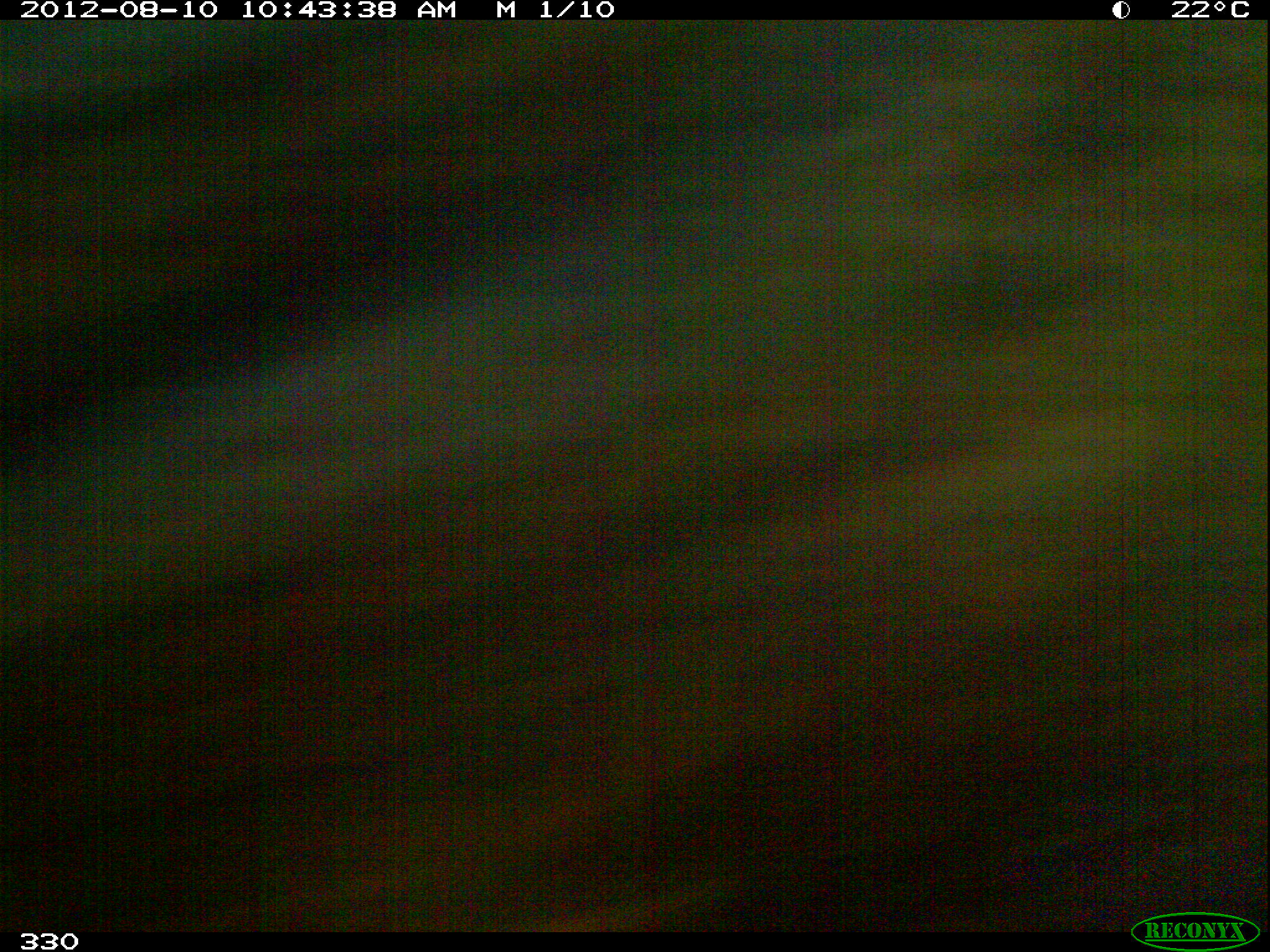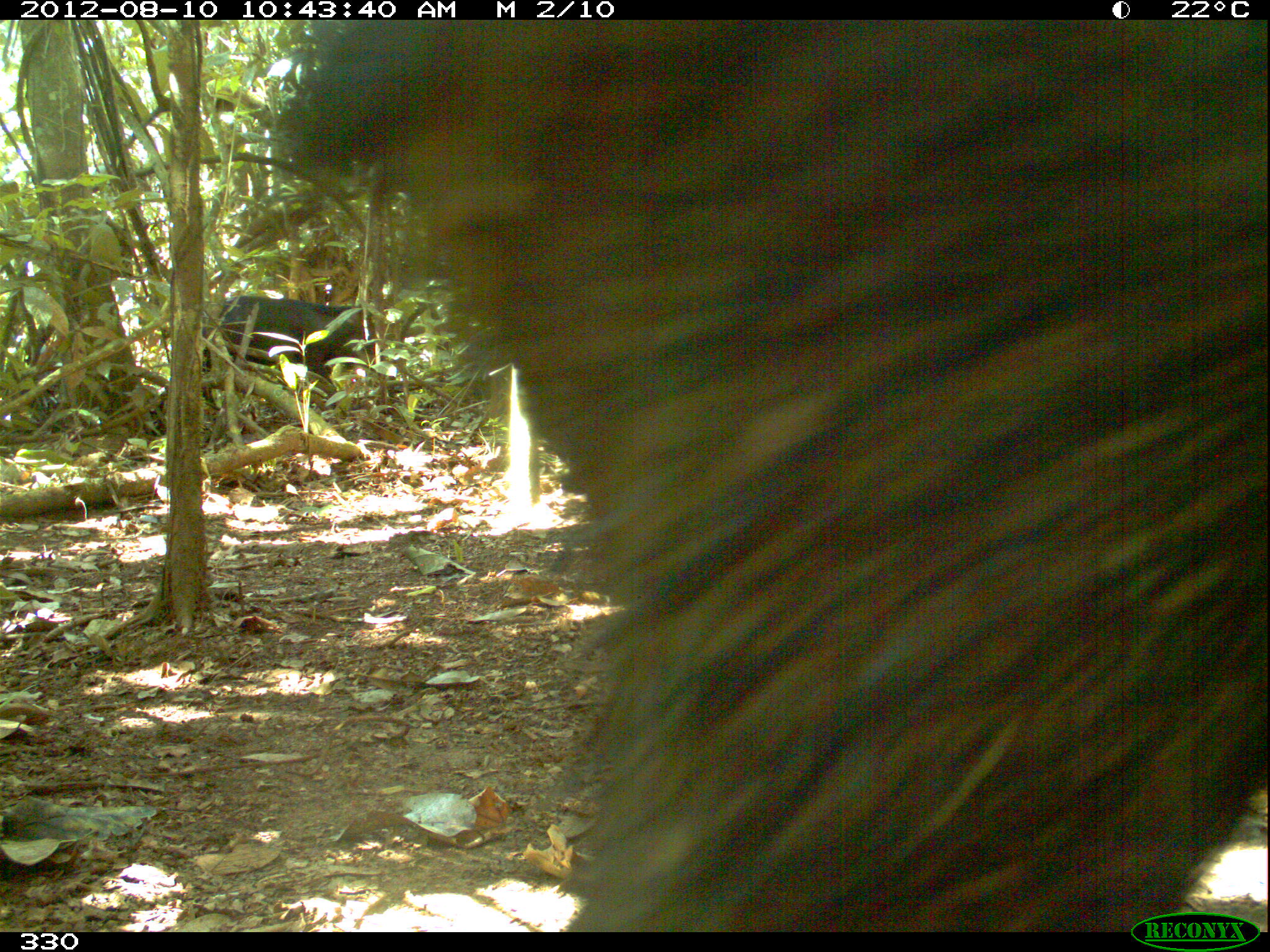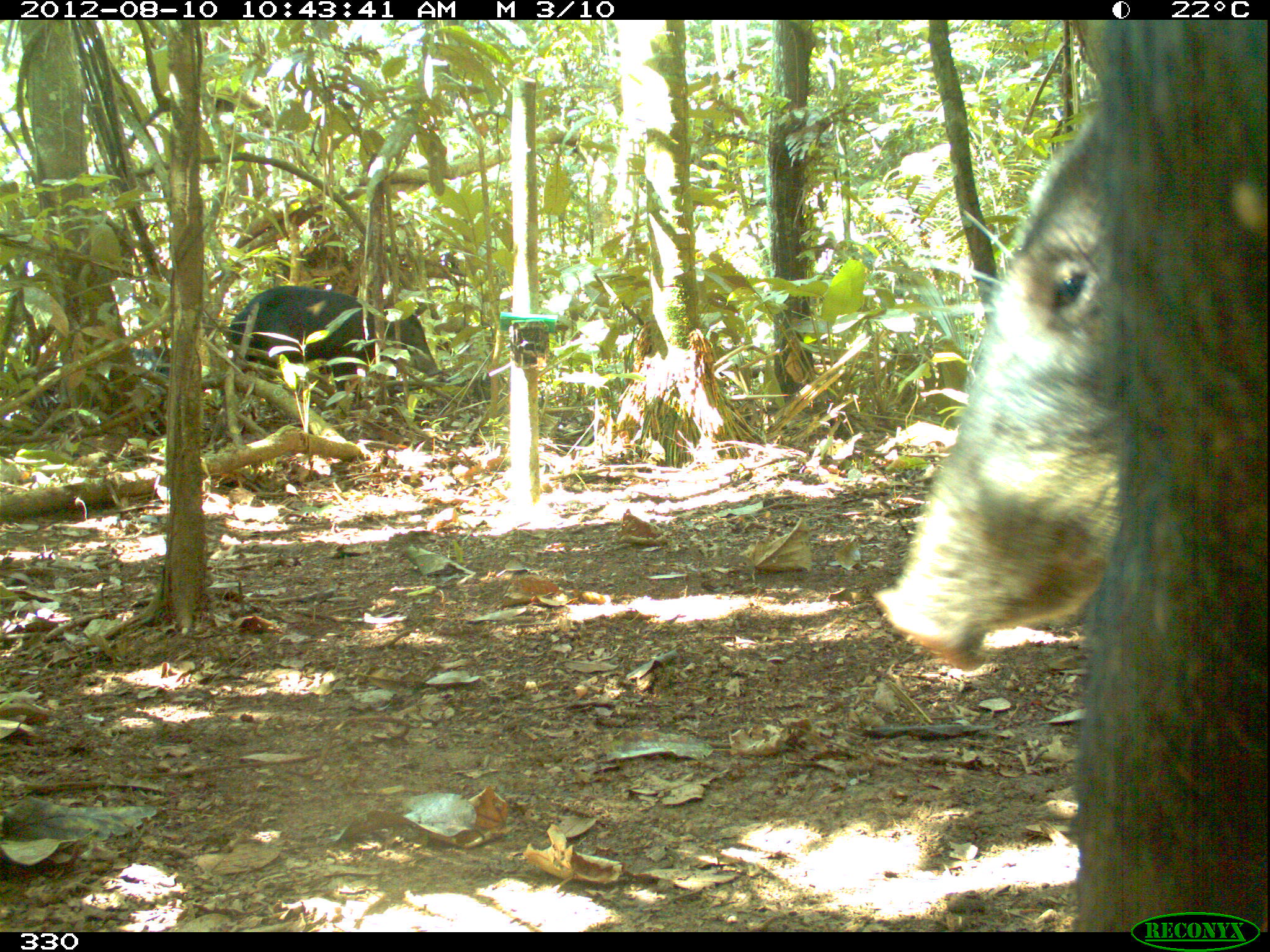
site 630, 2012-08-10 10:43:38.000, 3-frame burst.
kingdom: Animalia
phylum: Chordata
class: Mammalia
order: Artiodactyla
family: Tayassuidae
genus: Tayassu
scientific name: Tayassu pecari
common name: white-lipped peccary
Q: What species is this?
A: Tayassu pecari (white-lipped peccary).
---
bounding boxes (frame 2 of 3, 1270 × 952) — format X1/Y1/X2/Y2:
tayassu pecari: 266/16/1270/931; 154/294/379/421